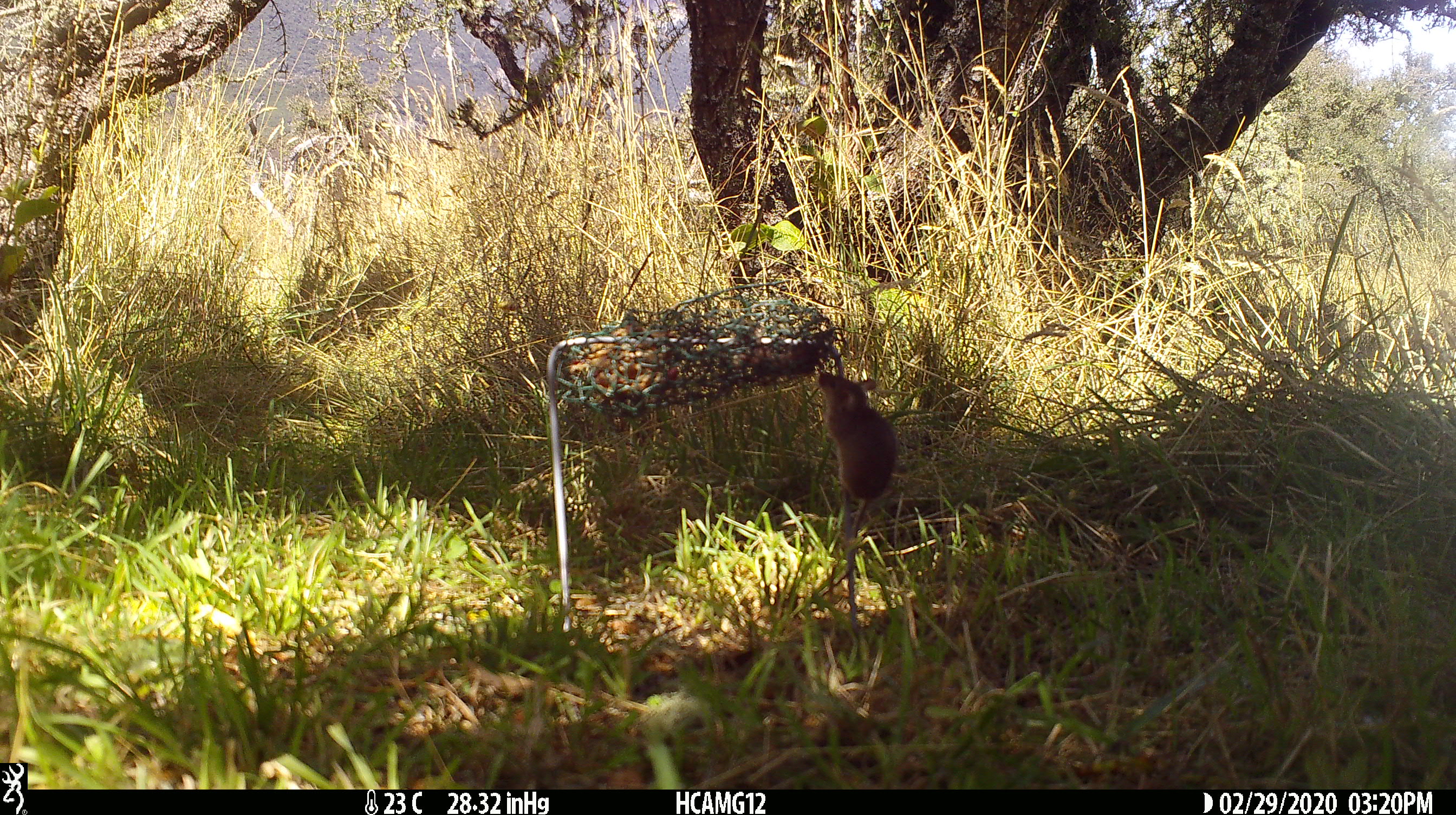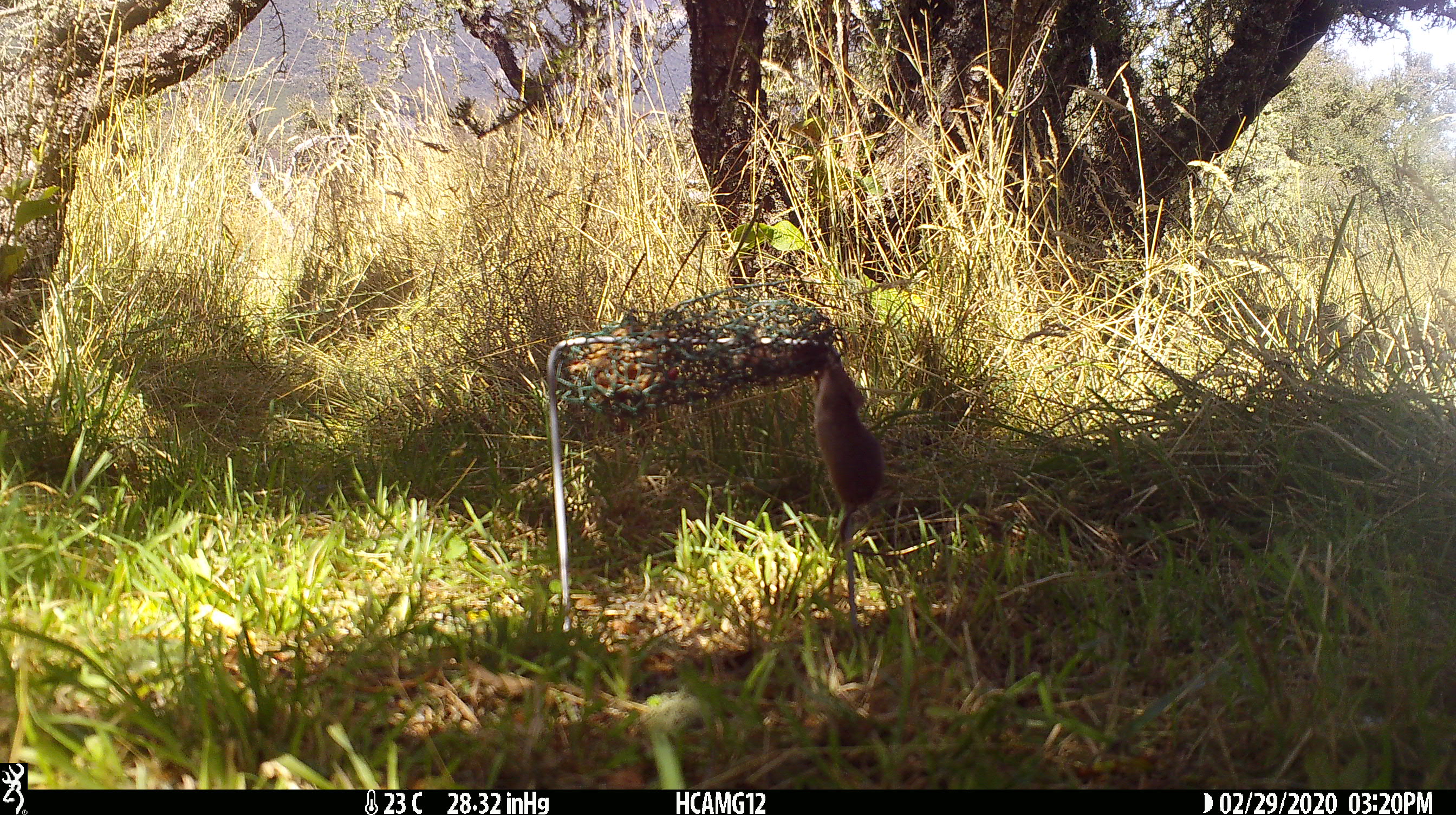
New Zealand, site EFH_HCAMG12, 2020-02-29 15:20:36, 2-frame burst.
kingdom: Animalia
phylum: Chordata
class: Mammalia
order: Rodentia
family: Muridae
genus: Mus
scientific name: Mus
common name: mouse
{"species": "mouse (Mus)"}